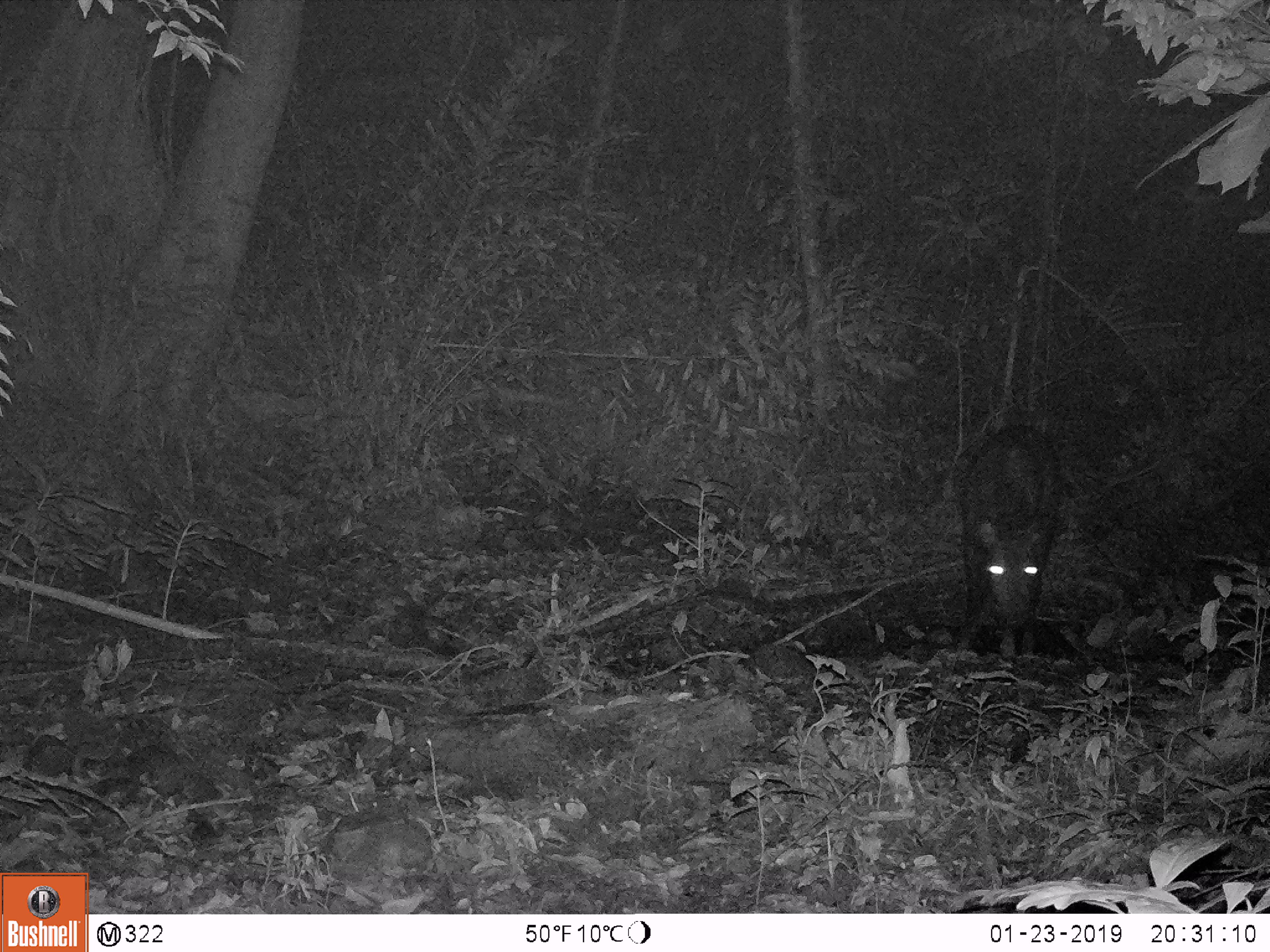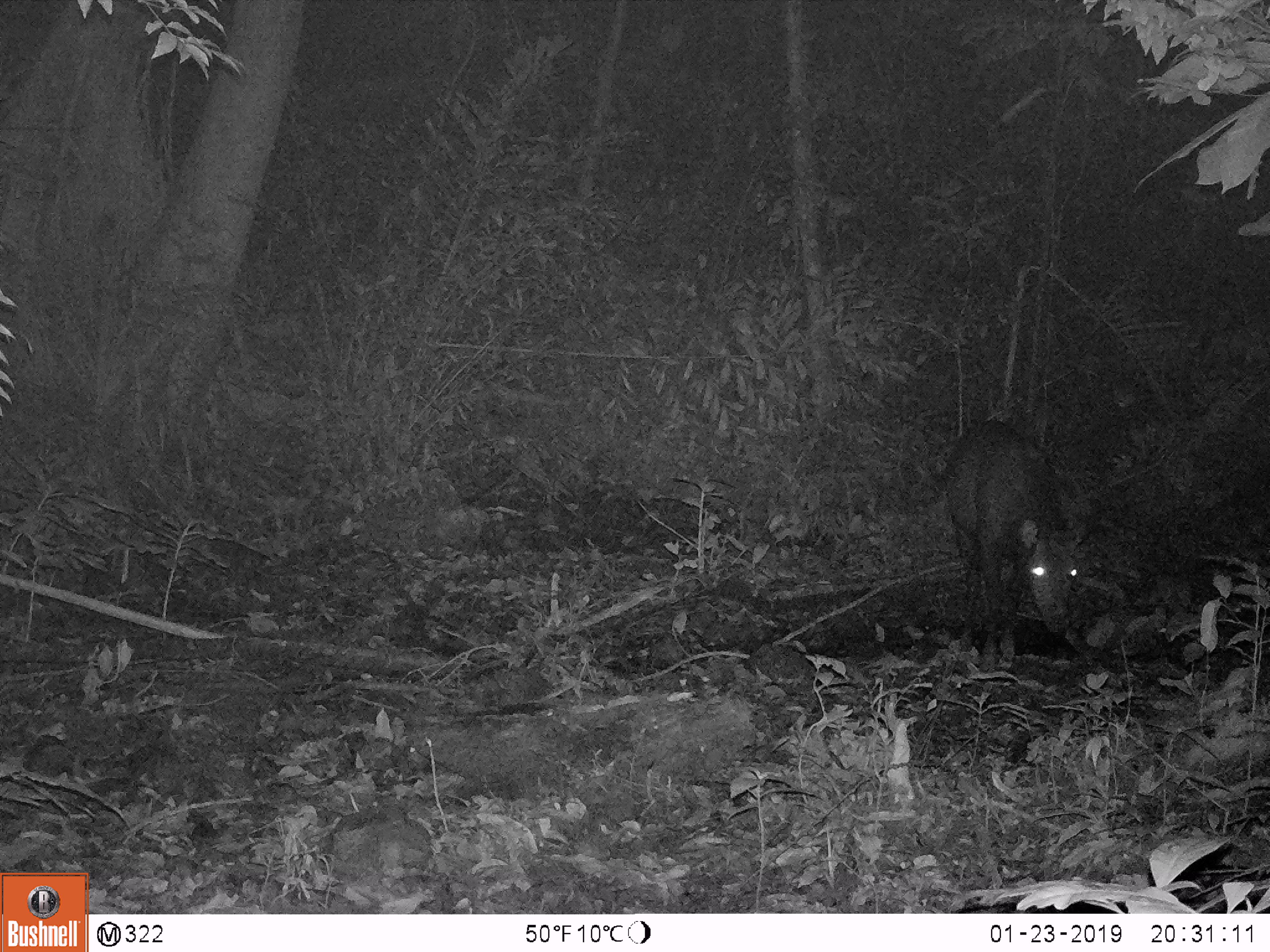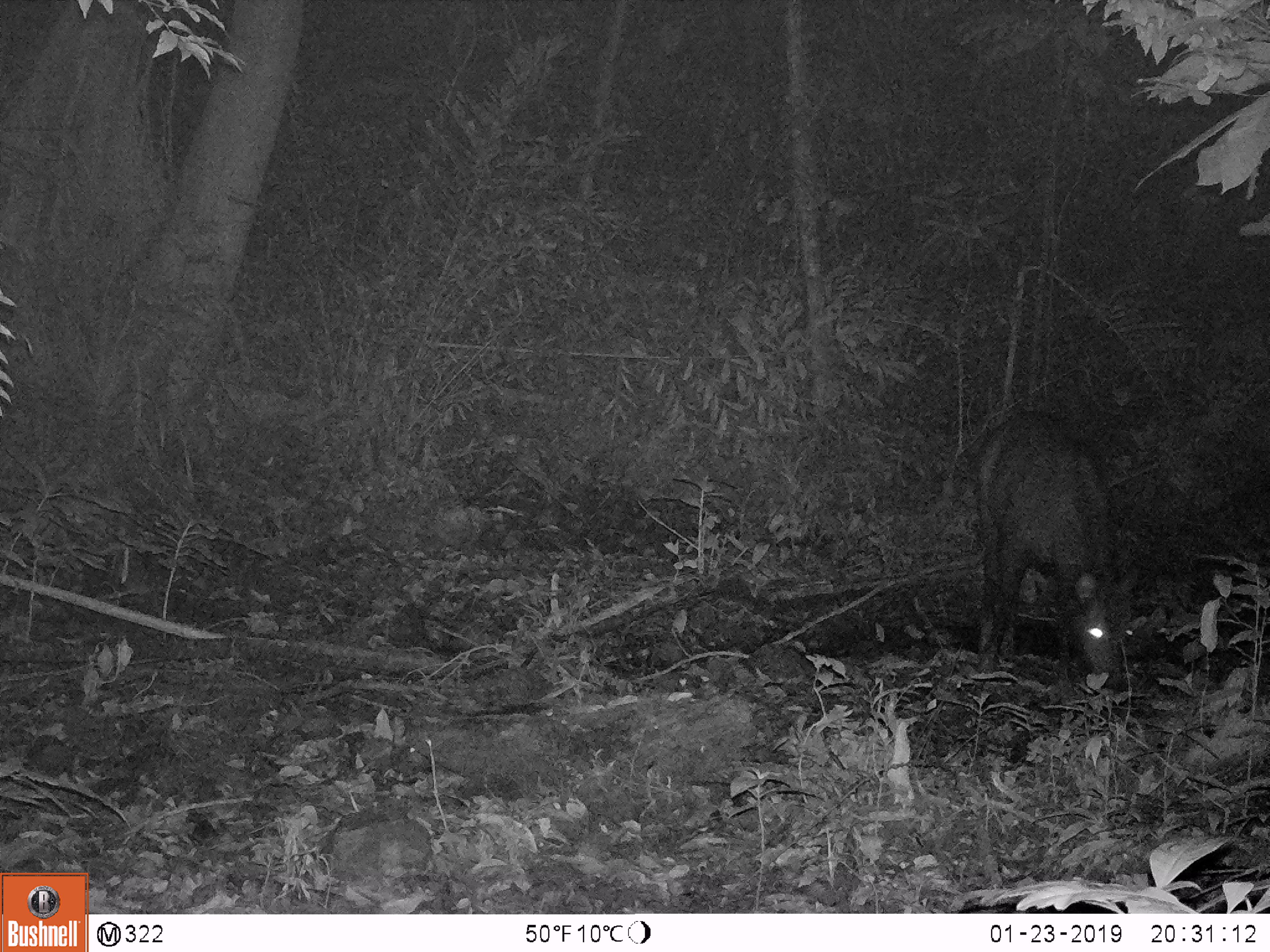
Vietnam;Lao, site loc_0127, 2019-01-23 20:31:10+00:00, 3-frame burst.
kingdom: Animalia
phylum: Chordata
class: Mammalia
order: Artiodactyla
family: Cervidae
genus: Rusa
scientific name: Rusa unicolor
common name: sambar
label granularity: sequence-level